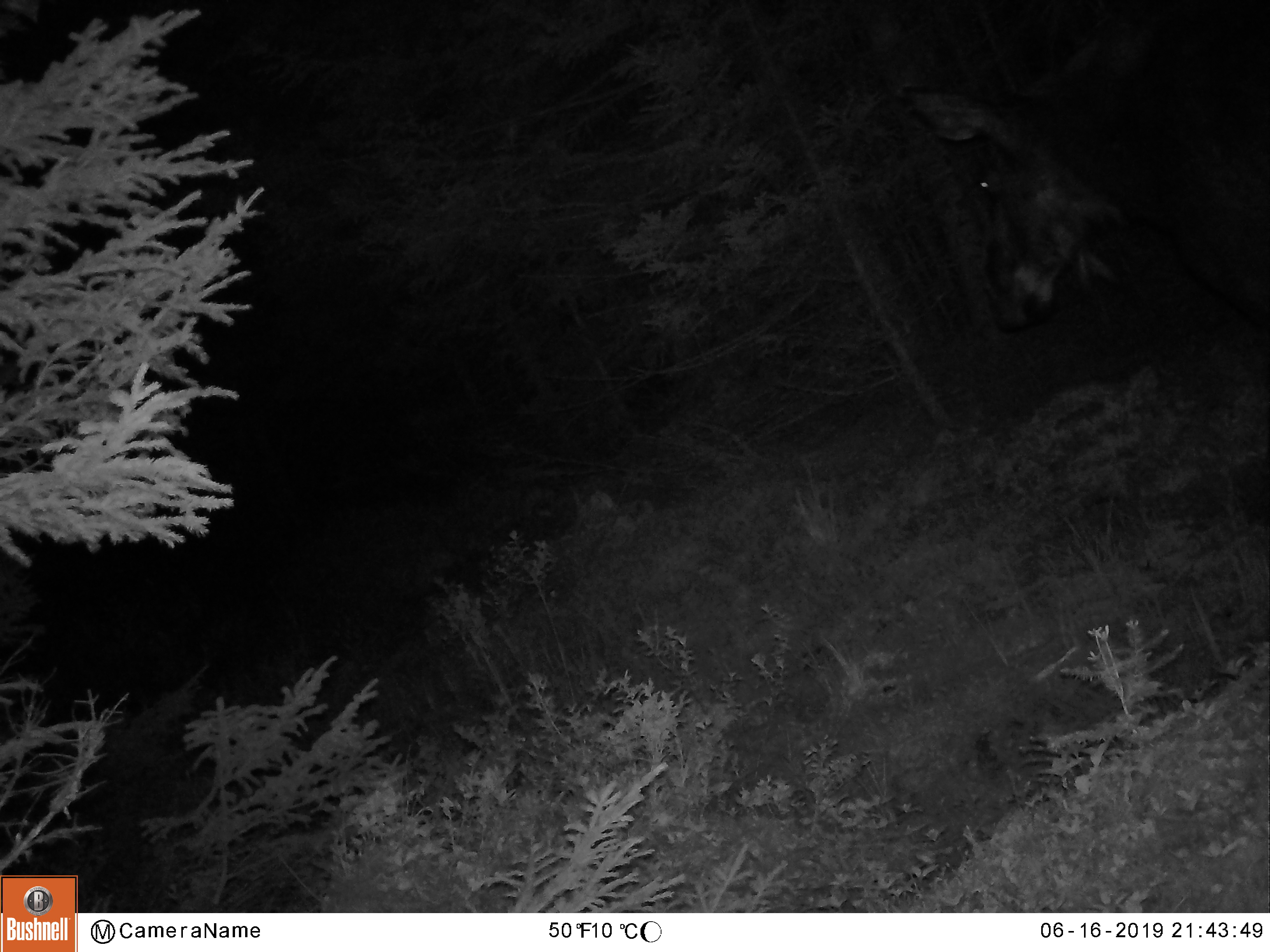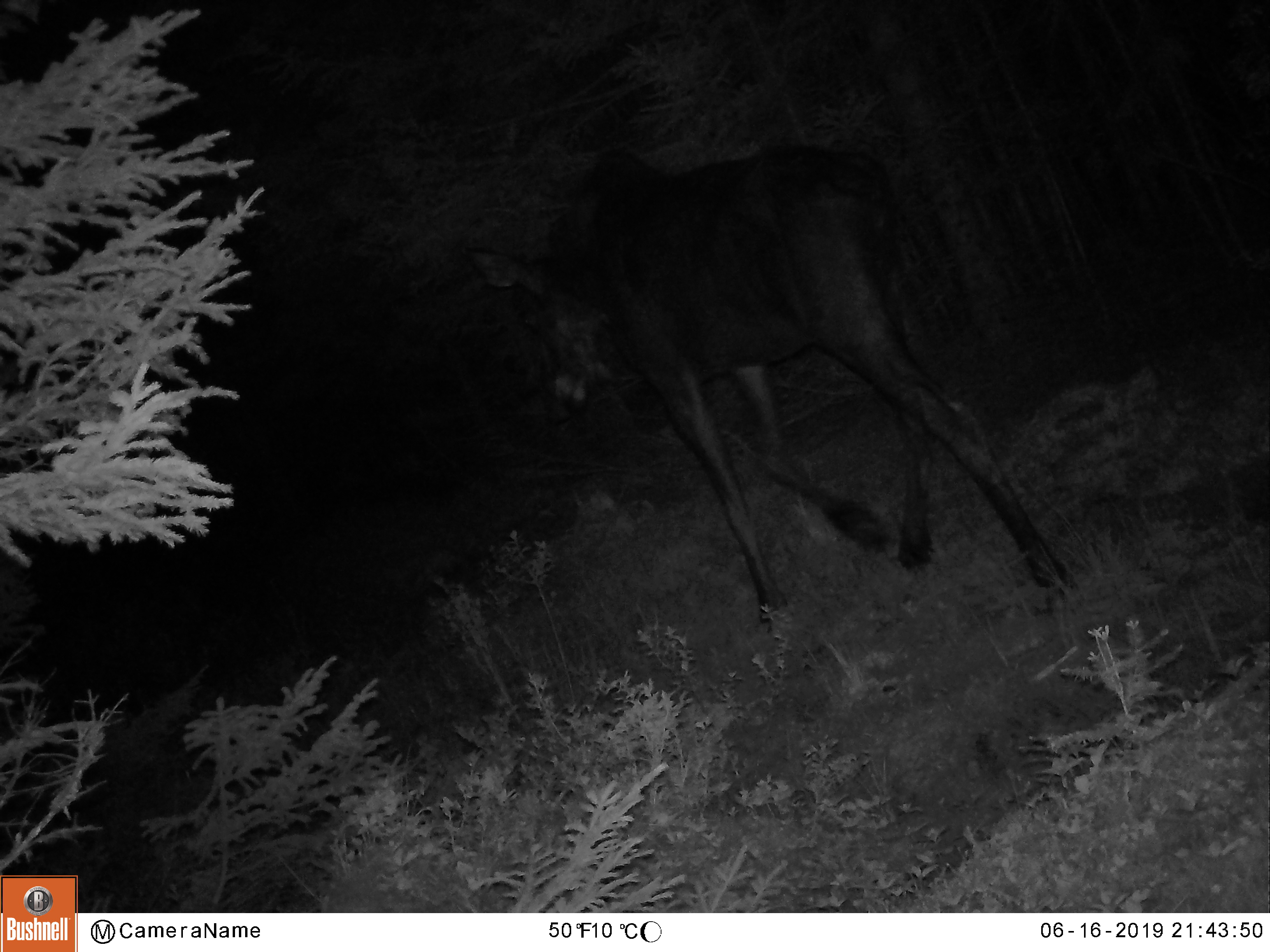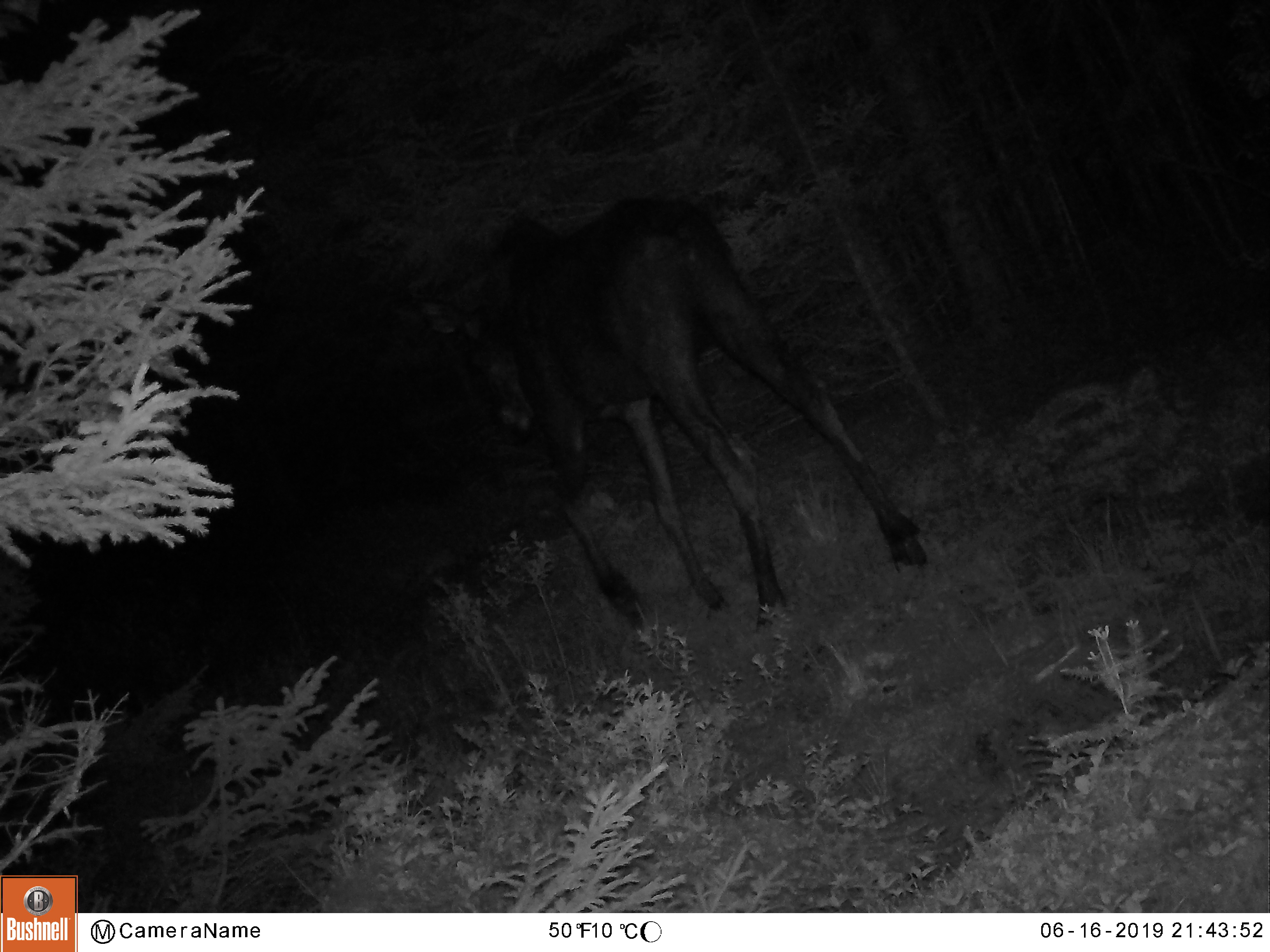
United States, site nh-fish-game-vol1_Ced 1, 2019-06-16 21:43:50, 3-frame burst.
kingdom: Animalia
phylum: Chordata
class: Mammalia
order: Artiodactyla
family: Cervidae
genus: Alces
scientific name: Alces alces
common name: moose